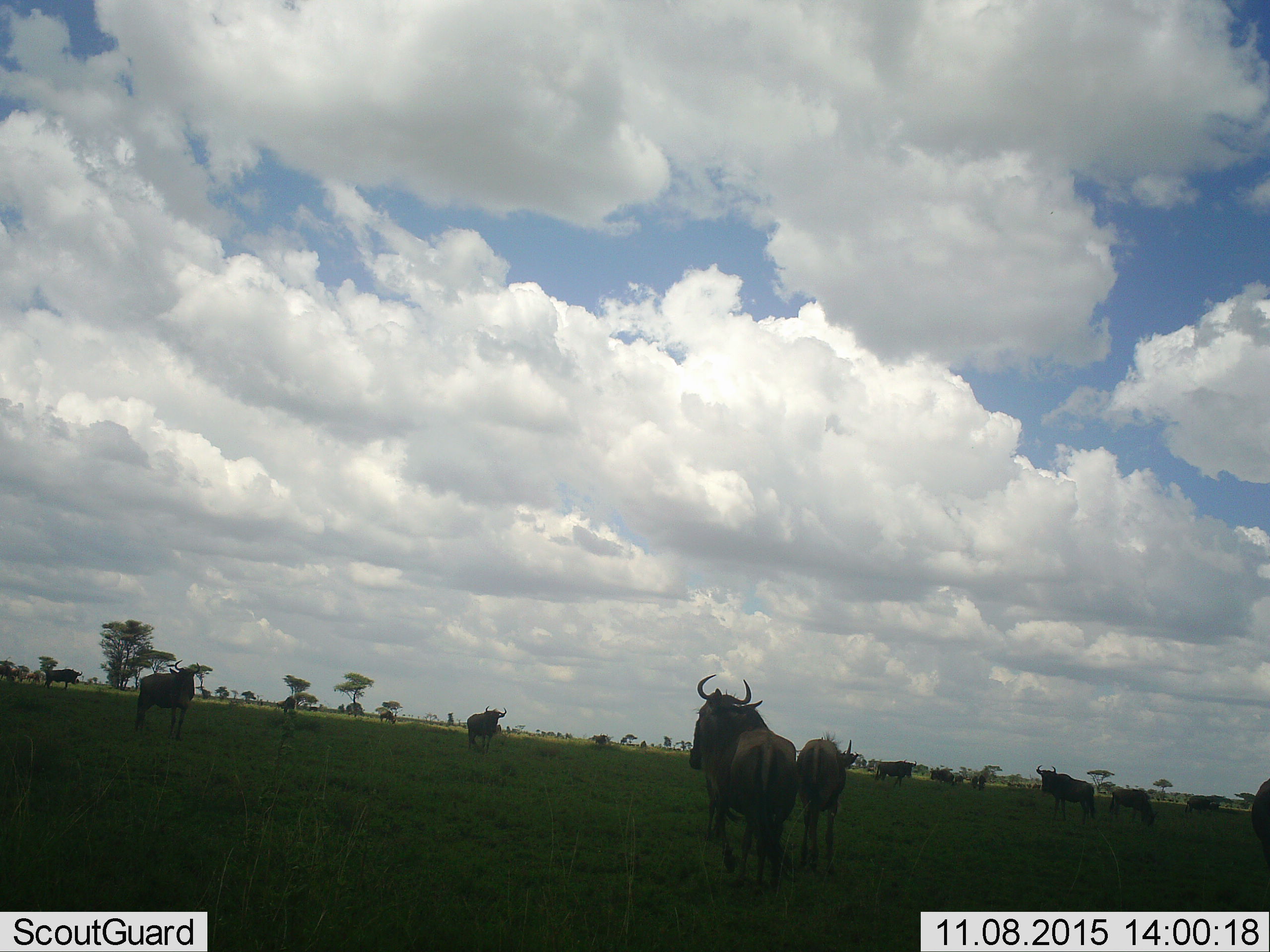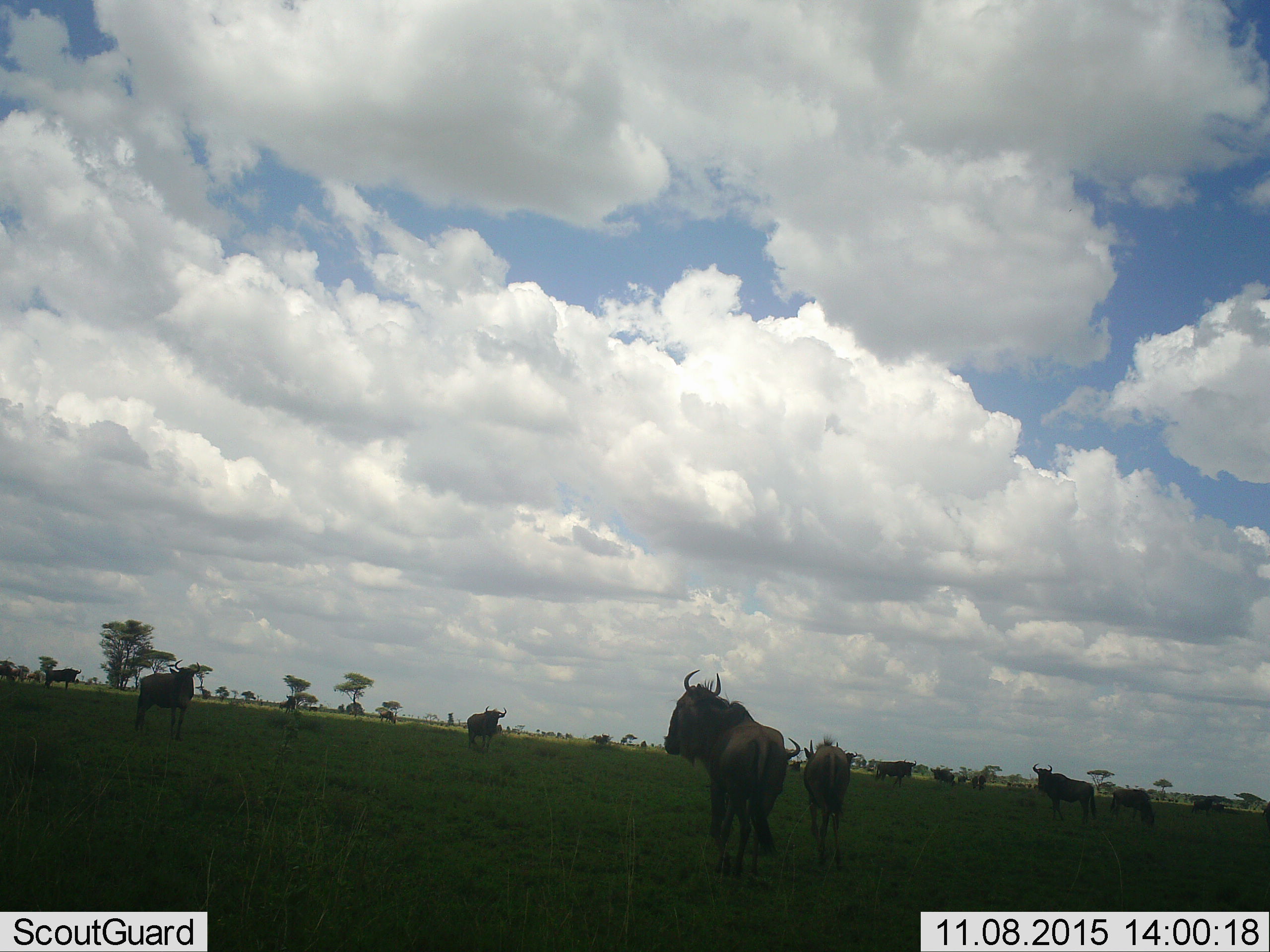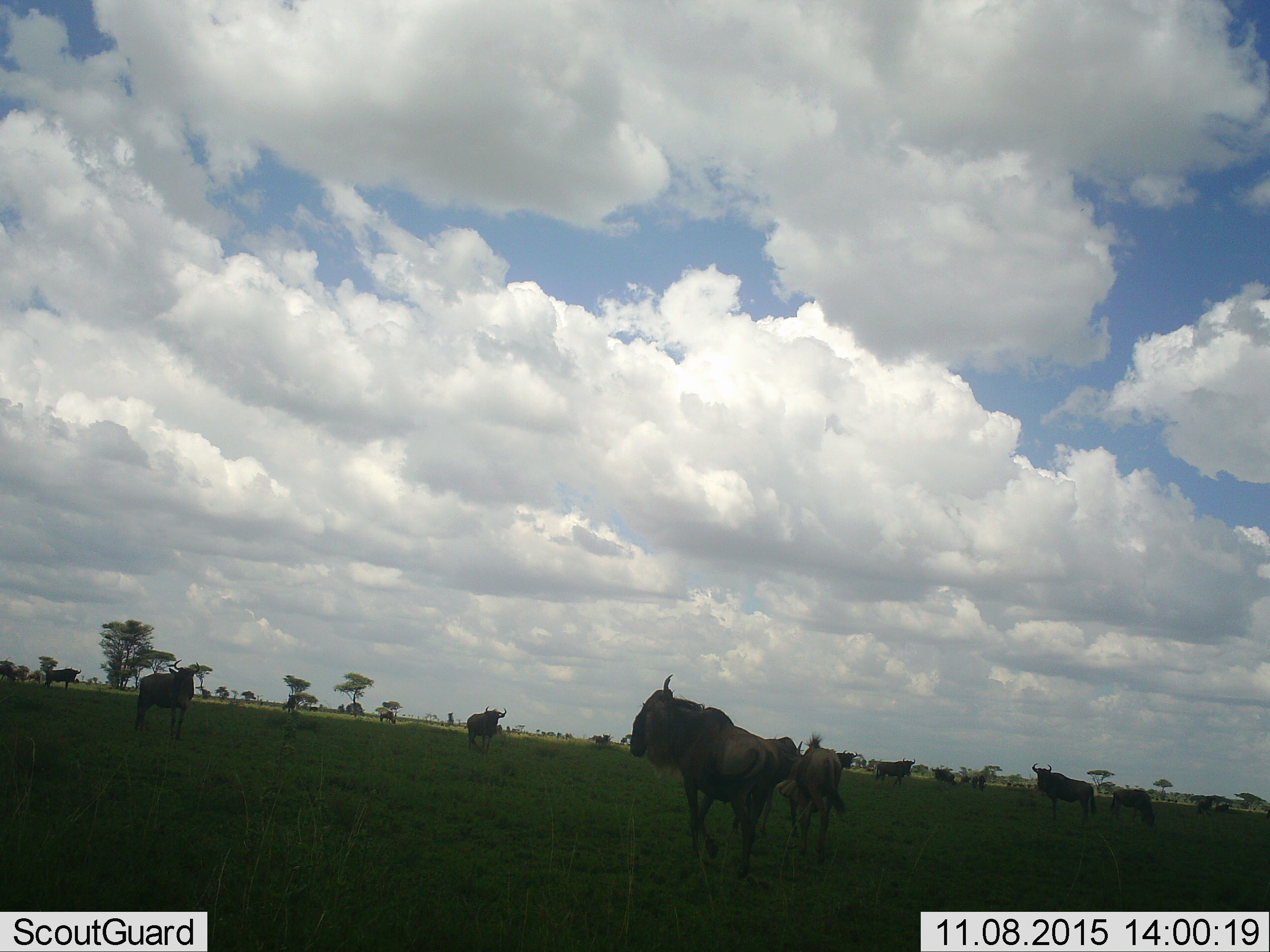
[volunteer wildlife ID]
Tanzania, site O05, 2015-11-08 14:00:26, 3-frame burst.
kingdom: Animalia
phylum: Chordata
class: Mammalia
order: Artiodactyla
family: Bovidae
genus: Connochaetes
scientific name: Connochaetes taurinus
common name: blue wildebeest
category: wildebeest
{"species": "wildebeest (blue wildebeest) (Connochaetes taurinus)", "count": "11-50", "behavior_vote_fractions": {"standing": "89%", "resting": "11%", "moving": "89%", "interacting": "0%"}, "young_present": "33%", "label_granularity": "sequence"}